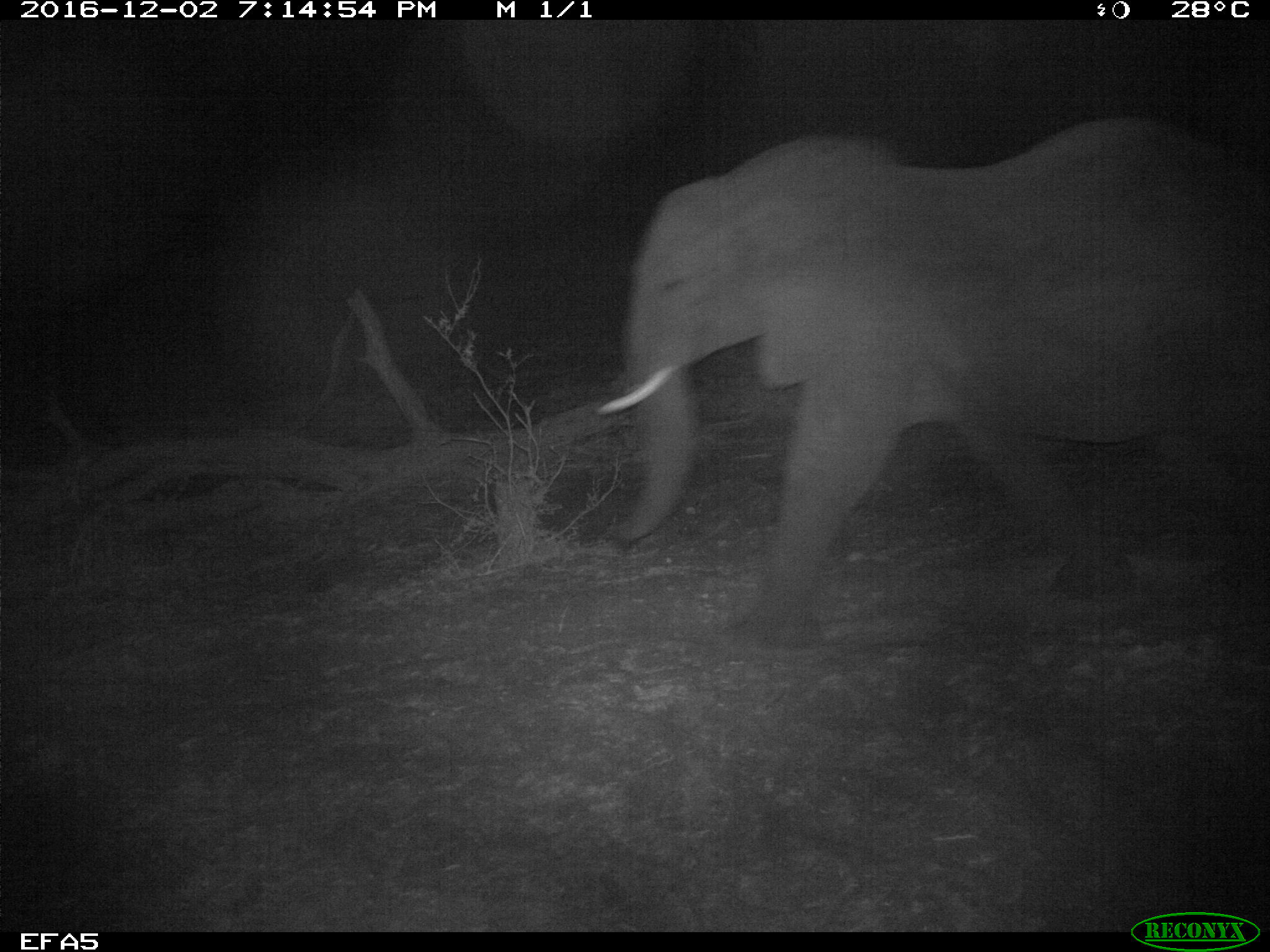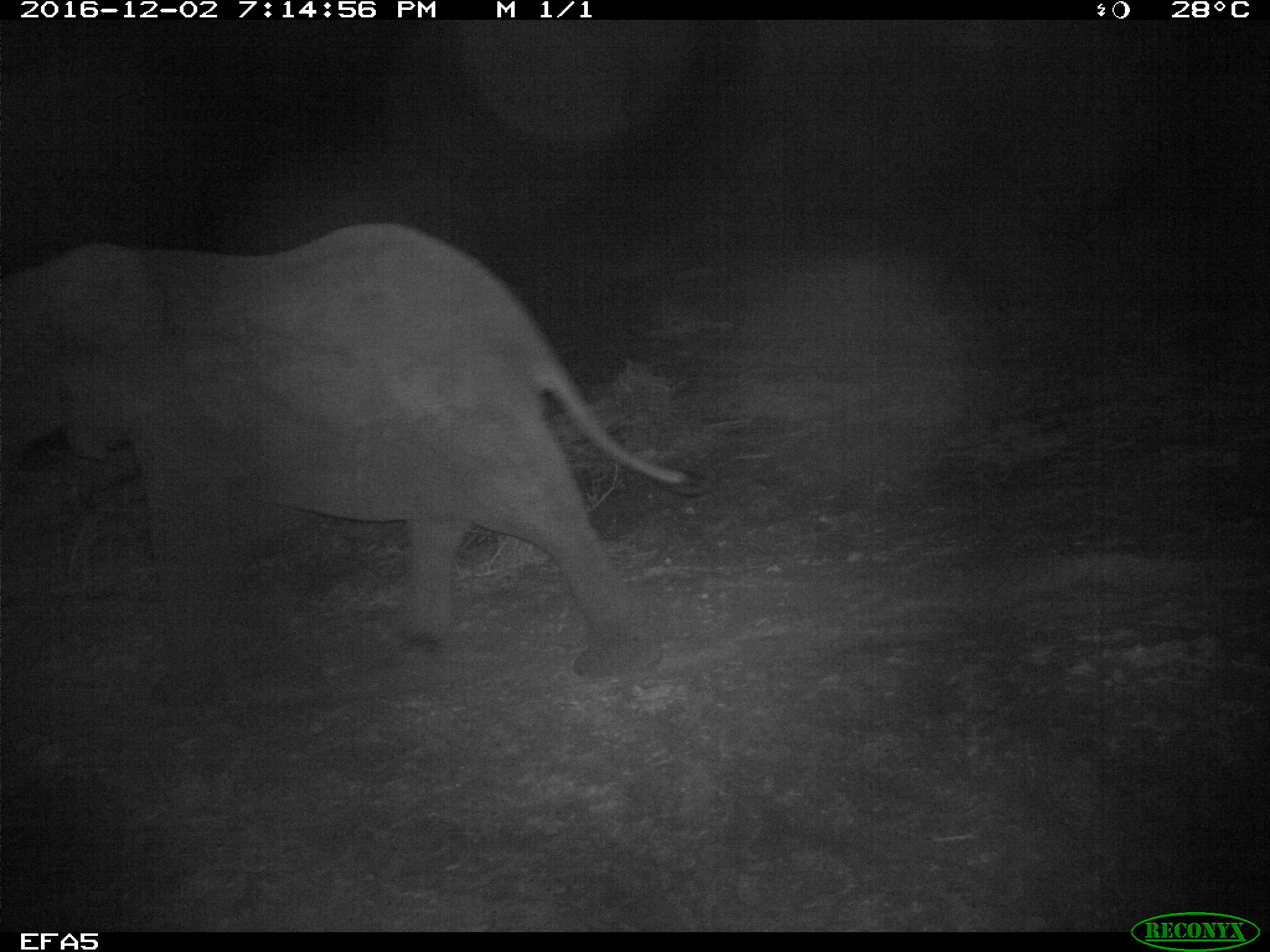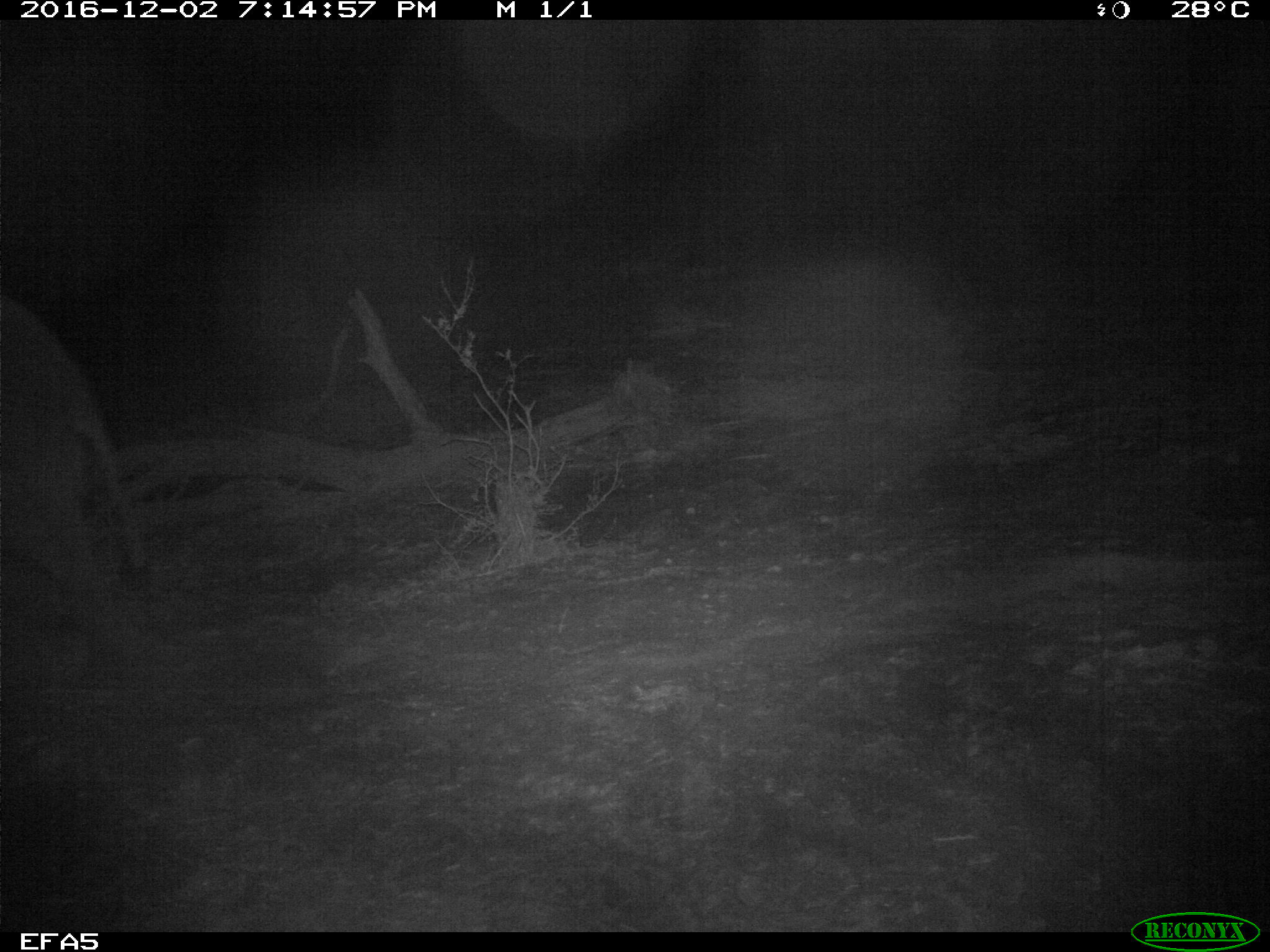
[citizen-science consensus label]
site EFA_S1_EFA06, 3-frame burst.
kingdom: Animalia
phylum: Chordata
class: Mammalia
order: Proboscidea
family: Elephantidae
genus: Loxodonta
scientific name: Loxodonta africana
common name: african bush elephant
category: elephant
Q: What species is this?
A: Elephant (african bush elephant) (Loxodonta africana).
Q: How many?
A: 1.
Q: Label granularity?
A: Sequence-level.